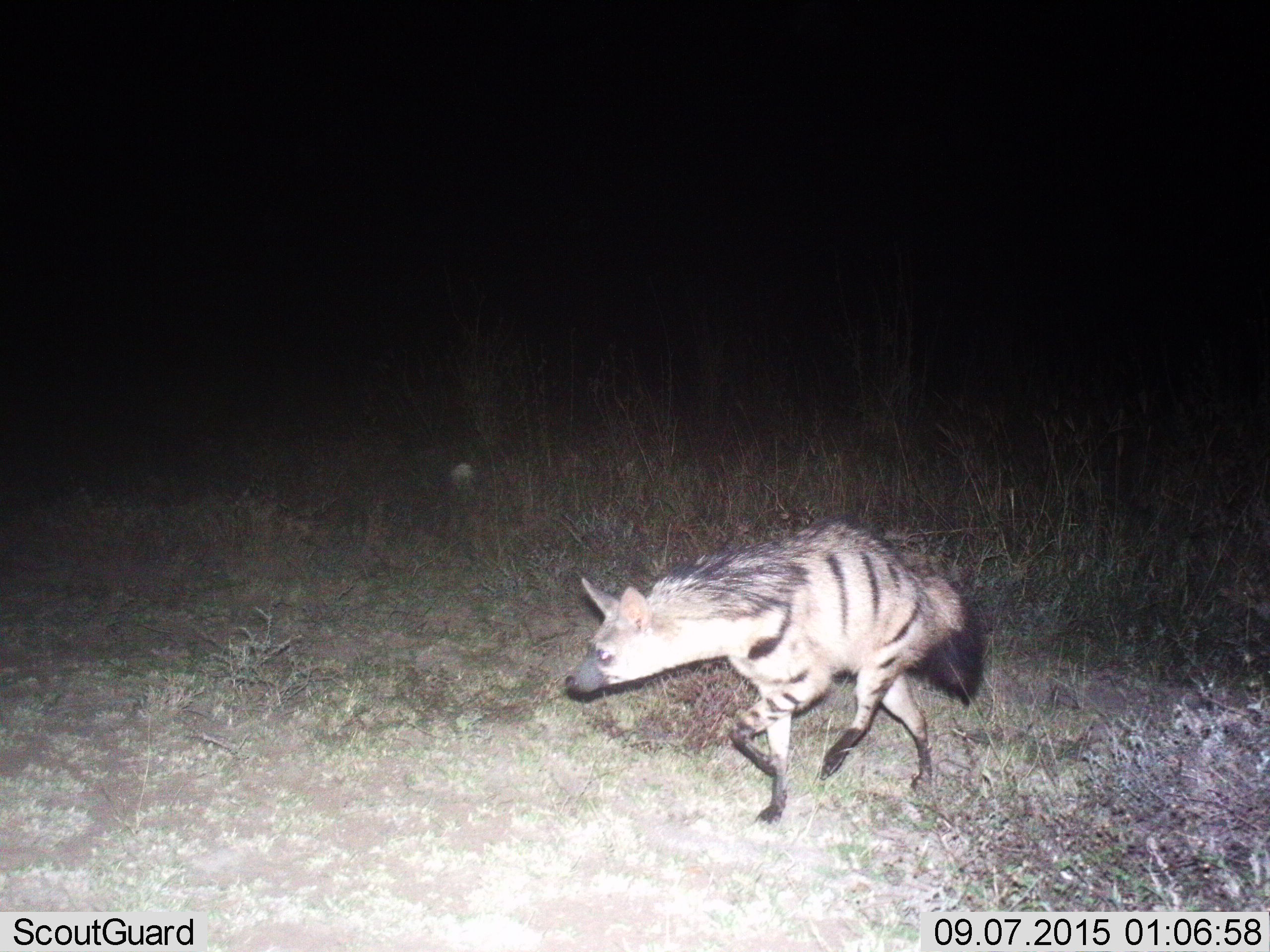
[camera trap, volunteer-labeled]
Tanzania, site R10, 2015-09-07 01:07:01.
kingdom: Animalia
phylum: Chordata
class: Mammalia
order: Carnivora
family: Hyaenidae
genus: Hyaena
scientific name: Hyaena hyaena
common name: striped hyena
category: hyenastriped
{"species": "hyenastriped (striped hyena) (Hyaena hyaena)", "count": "1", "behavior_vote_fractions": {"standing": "29%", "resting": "0%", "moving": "86%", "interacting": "0%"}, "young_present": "0%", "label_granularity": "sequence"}